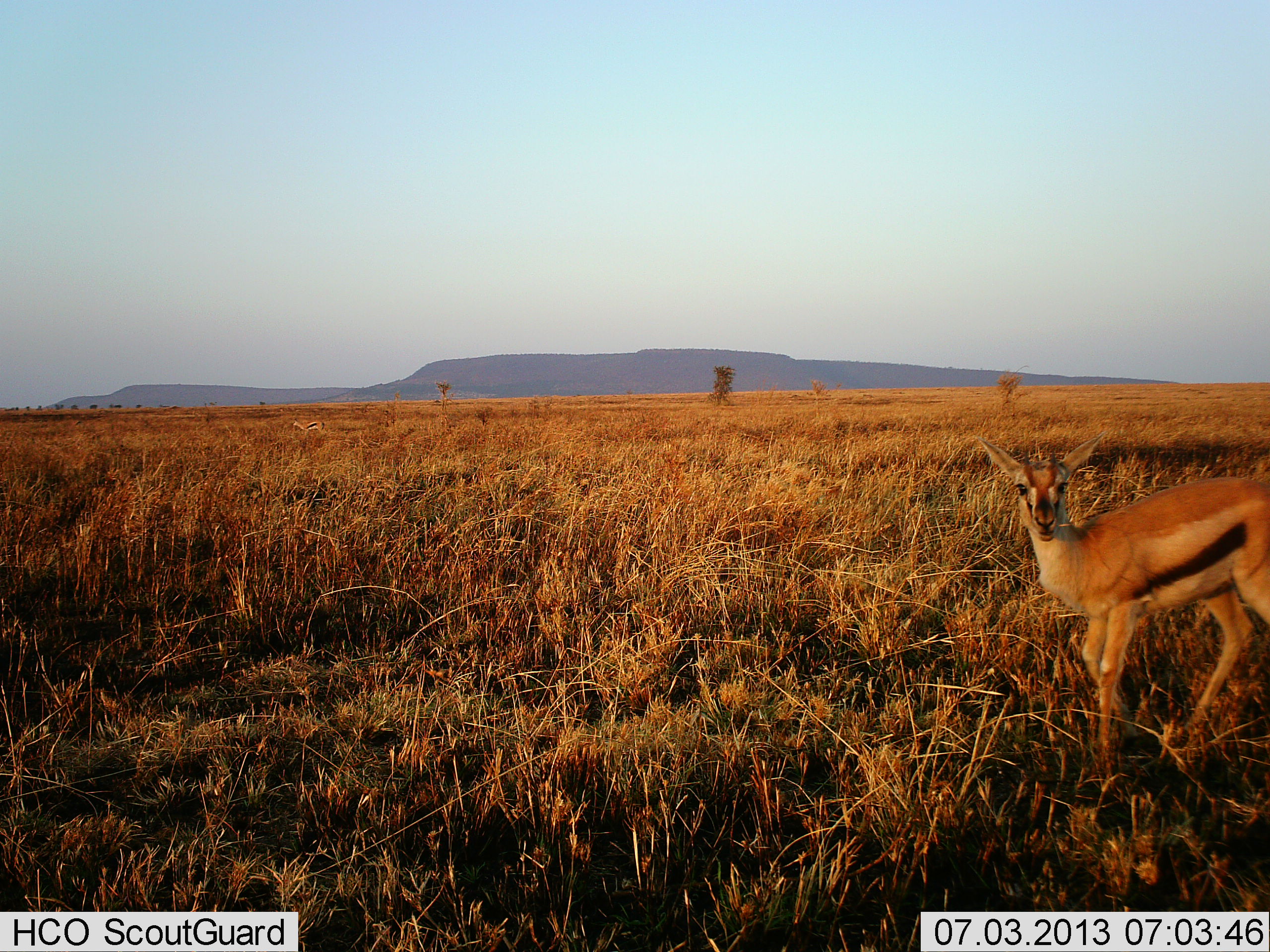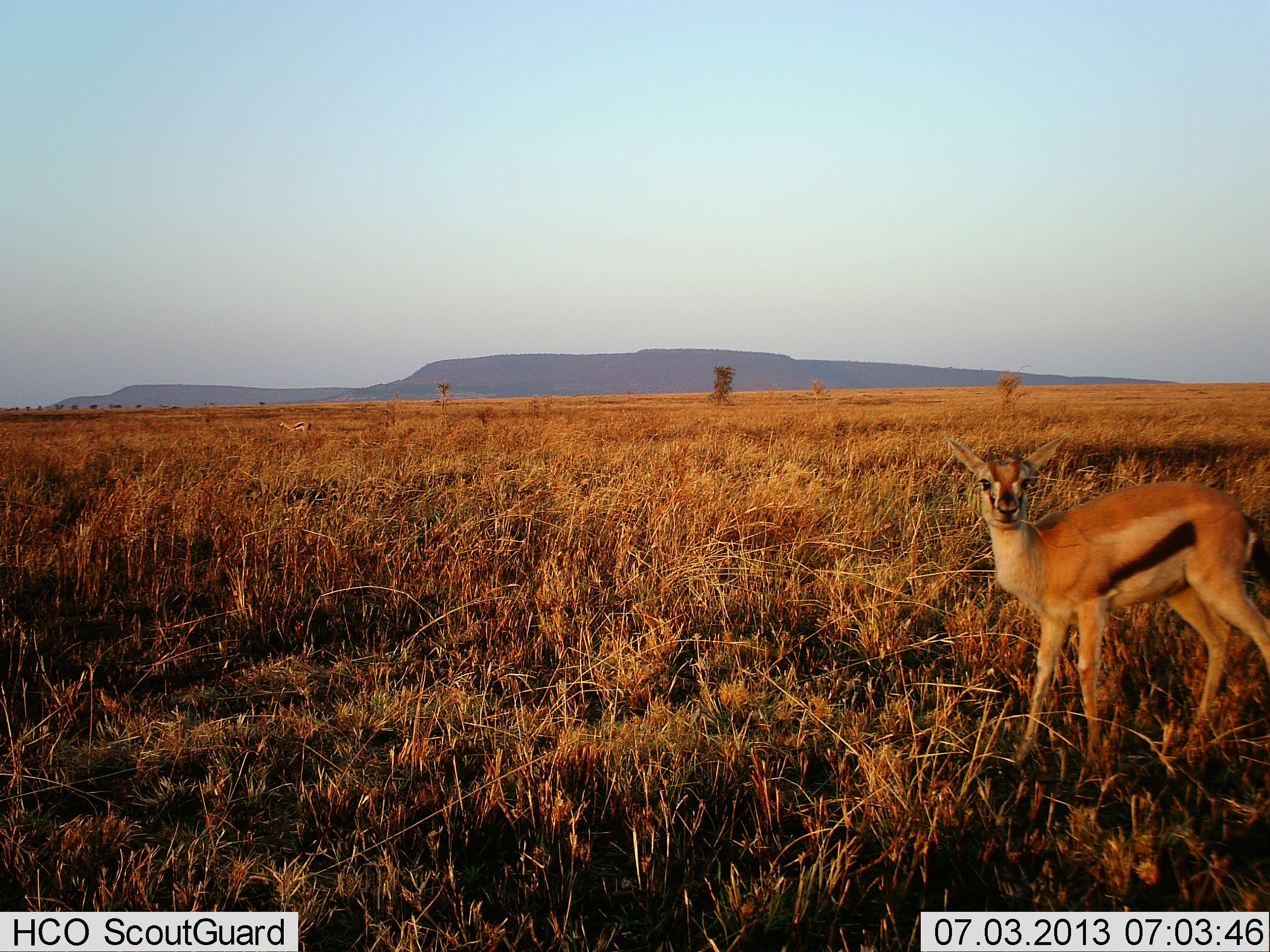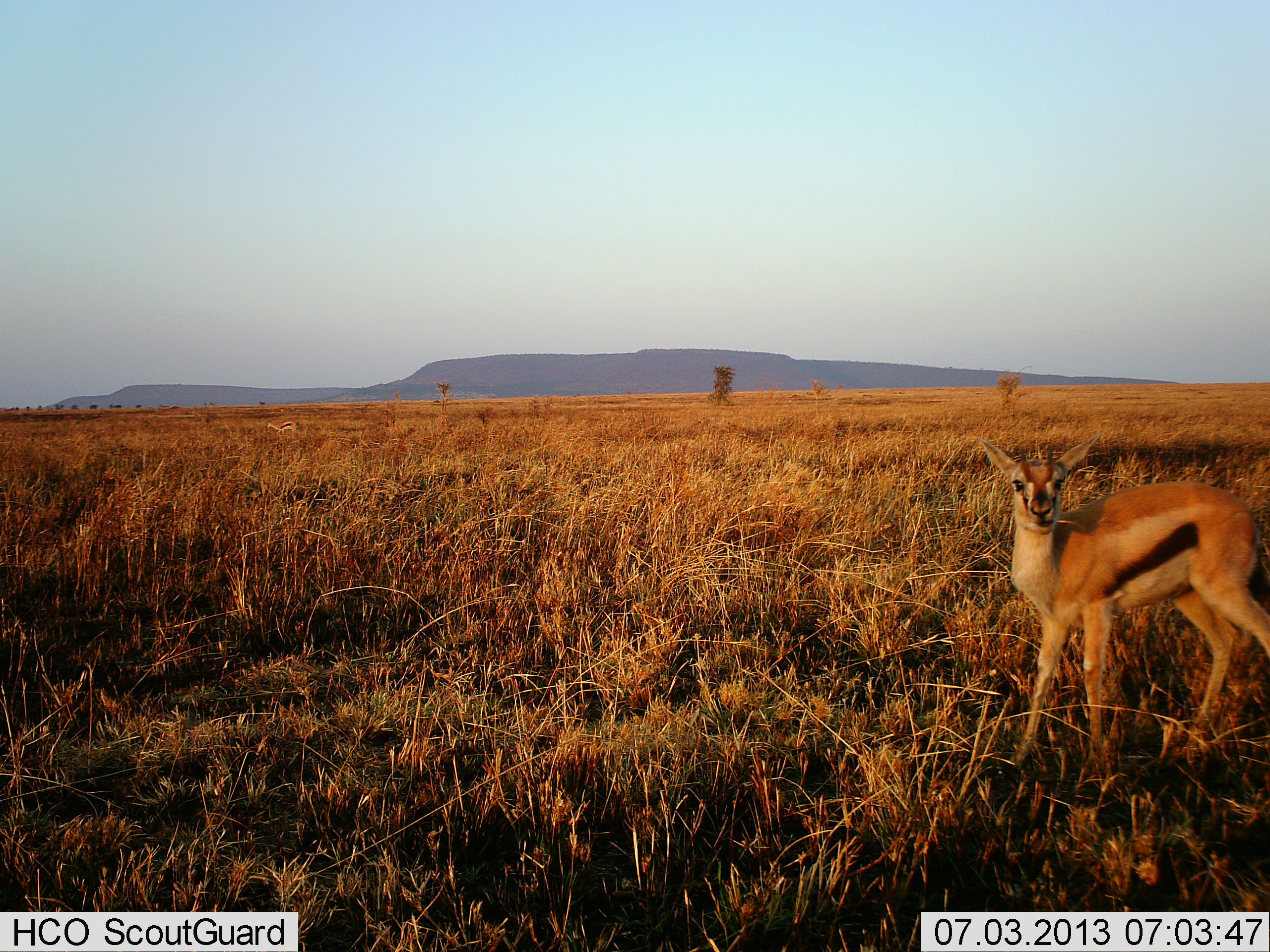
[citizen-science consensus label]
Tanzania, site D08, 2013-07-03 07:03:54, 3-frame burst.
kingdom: Animalia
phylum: Chordata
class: Mammalia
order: Artiodactyla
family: Bovidae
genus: Eudorcas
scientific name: Eudorcas thomsonii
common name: thomson's gazelle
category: gazellethomsons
Gazellethomsons (thomson's gazelle) (Eudorcas thomsonii), count 1. Behavior (volunteer vote fractions): standing 72%, resting 0%, moving 33%, interacting 6%. Young present (vote fraction): 11%. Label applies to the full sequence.